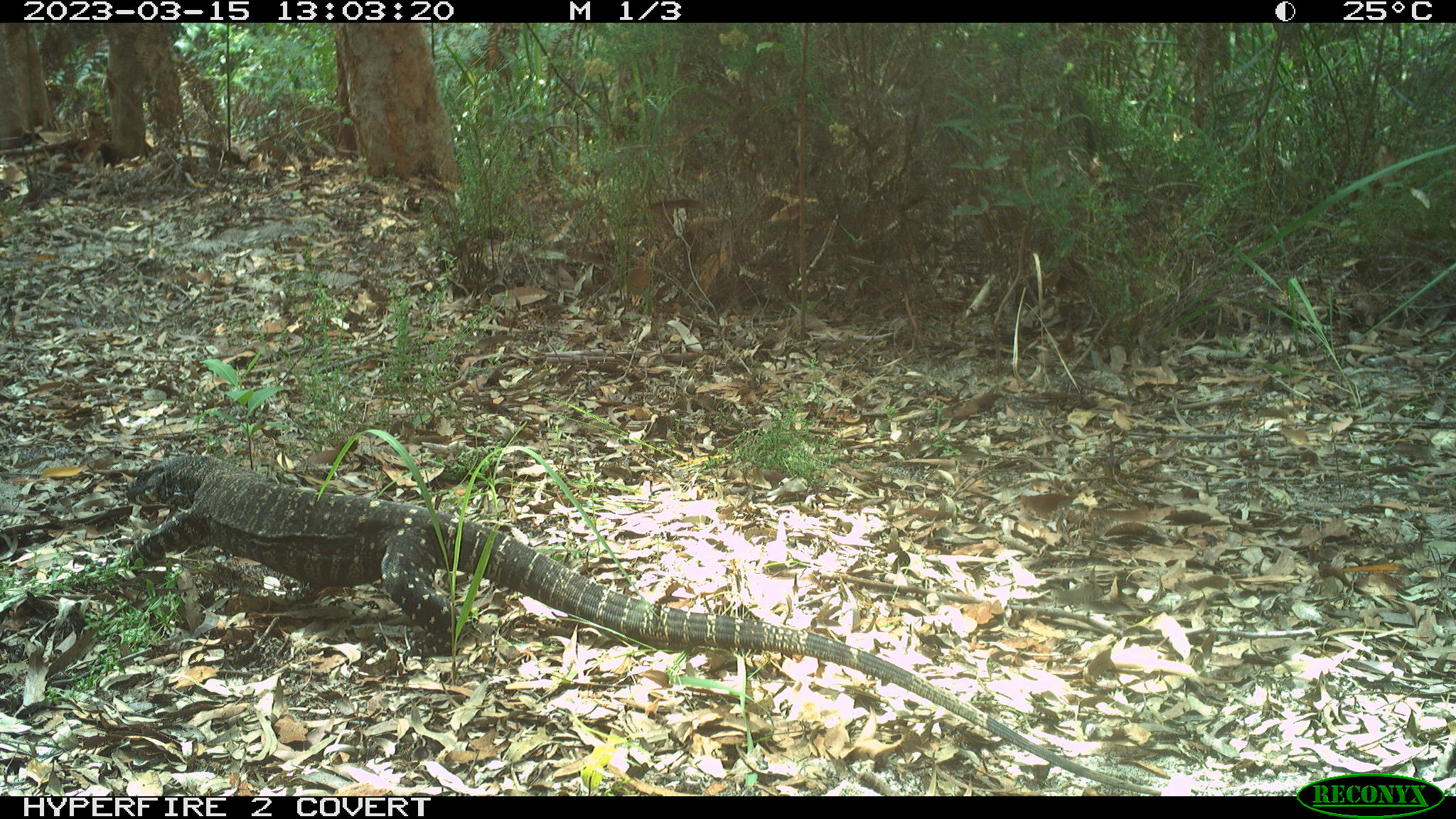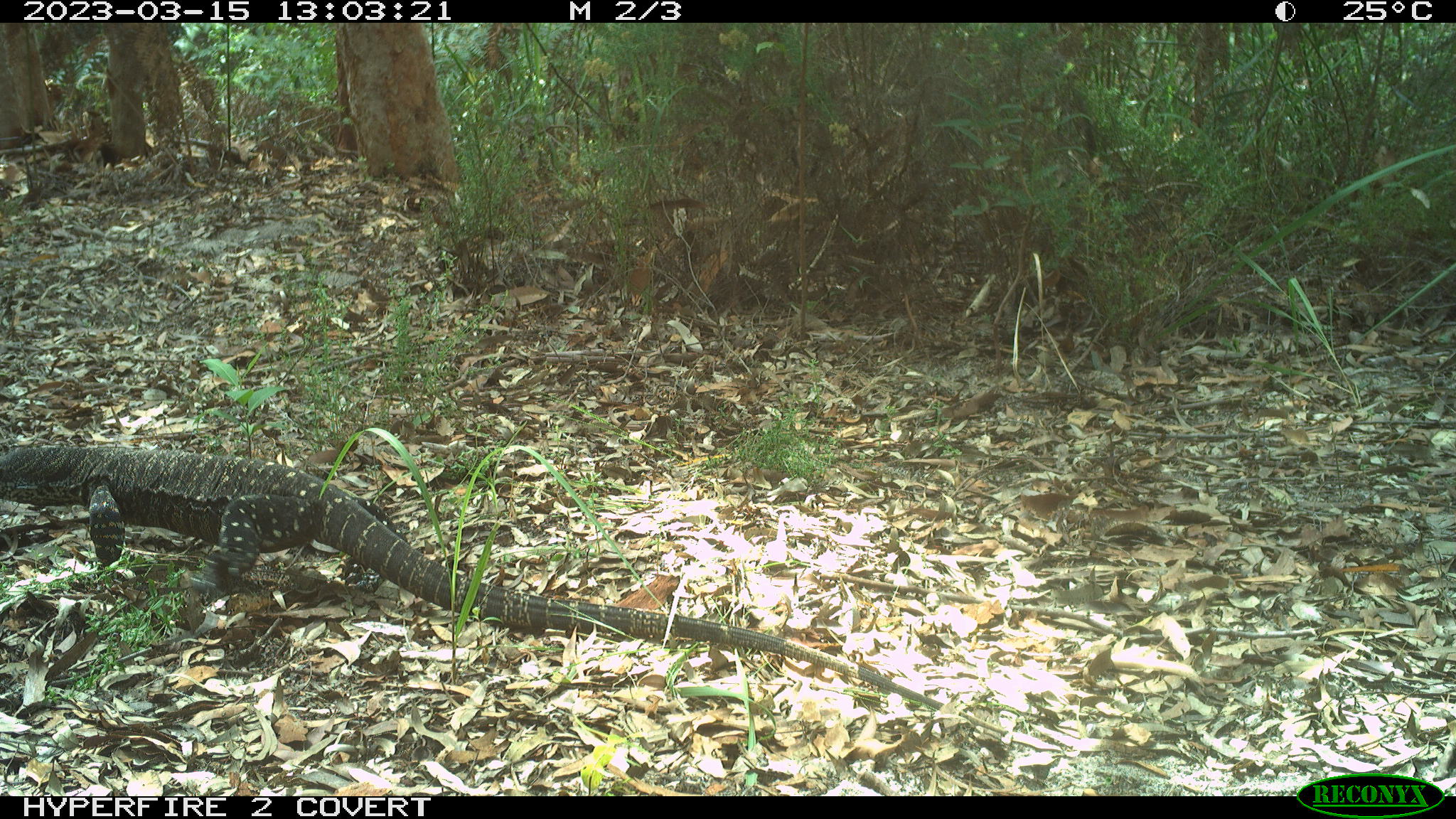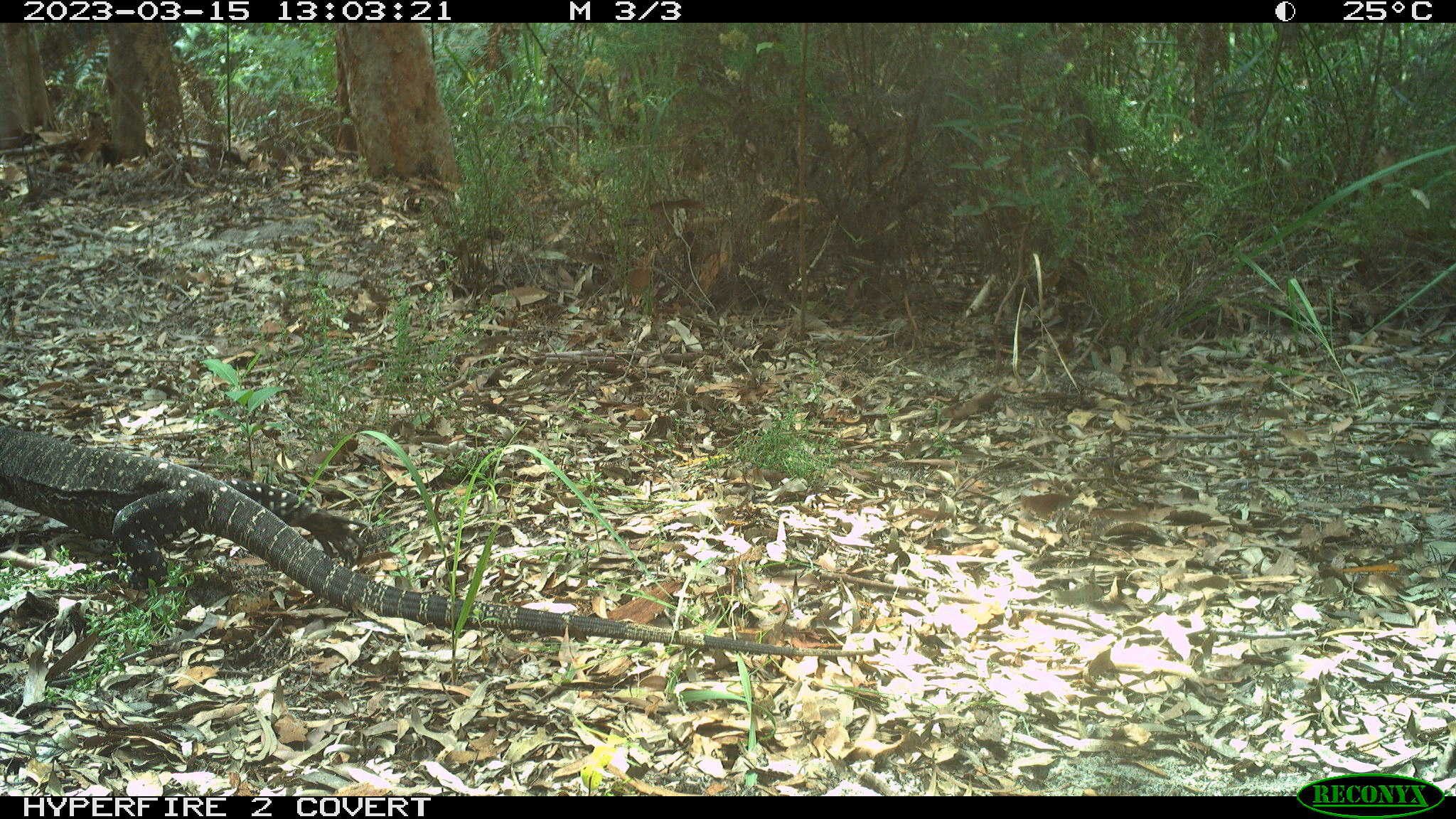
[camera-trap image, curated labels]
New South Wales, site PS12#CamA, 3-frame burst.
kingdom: Animalia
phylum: Chordata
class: Reptilia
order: Squamata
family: Varanidae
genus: Varanus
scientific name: Varanus varius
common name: lace monitor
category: goanna